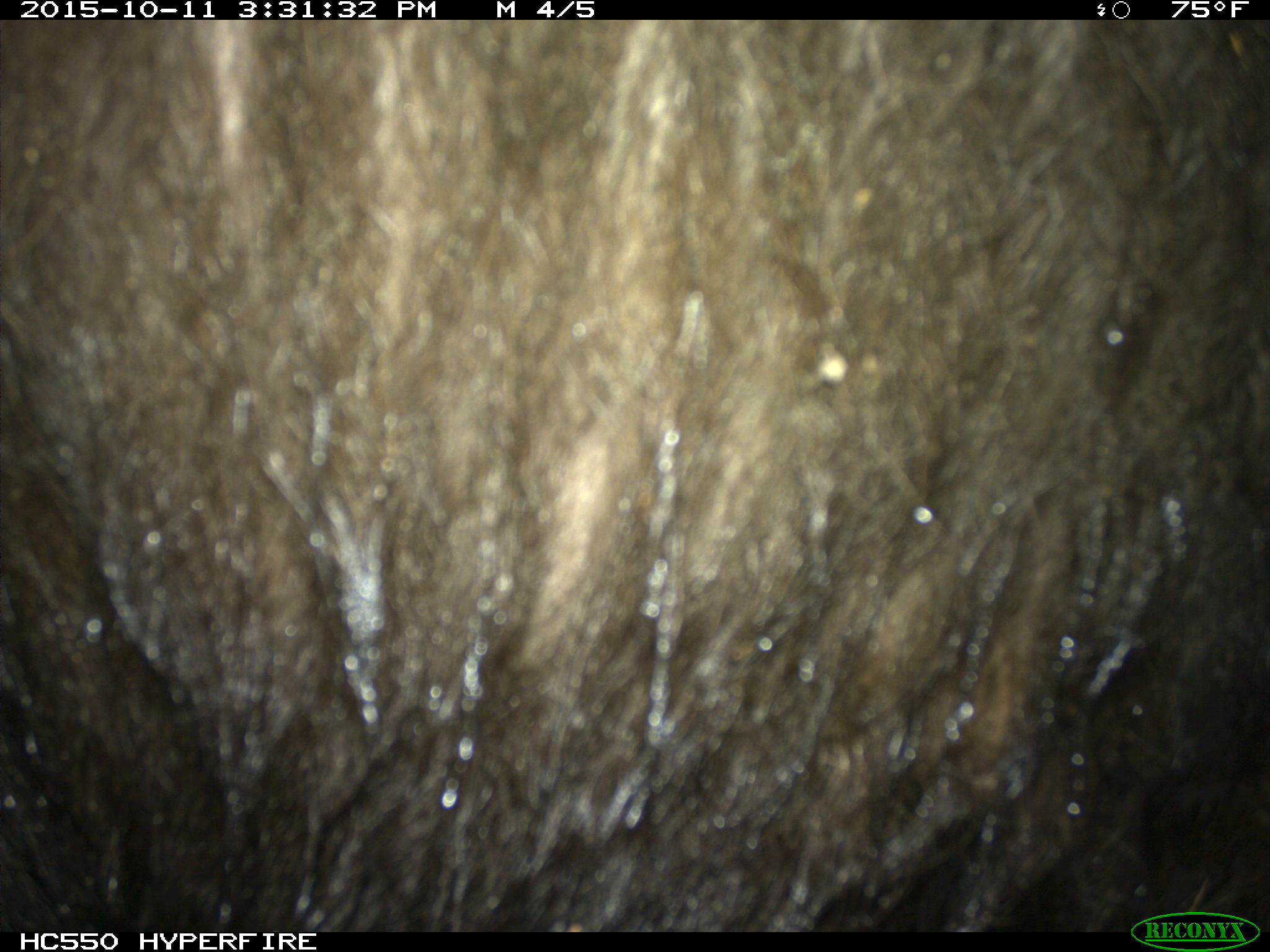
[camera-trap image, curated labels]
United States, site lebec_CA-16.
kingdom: Animalia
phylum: Chordata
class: Mammalia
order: Carnivora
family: Ursidae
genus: Ursus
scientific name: Ursus americanus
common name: american black bear